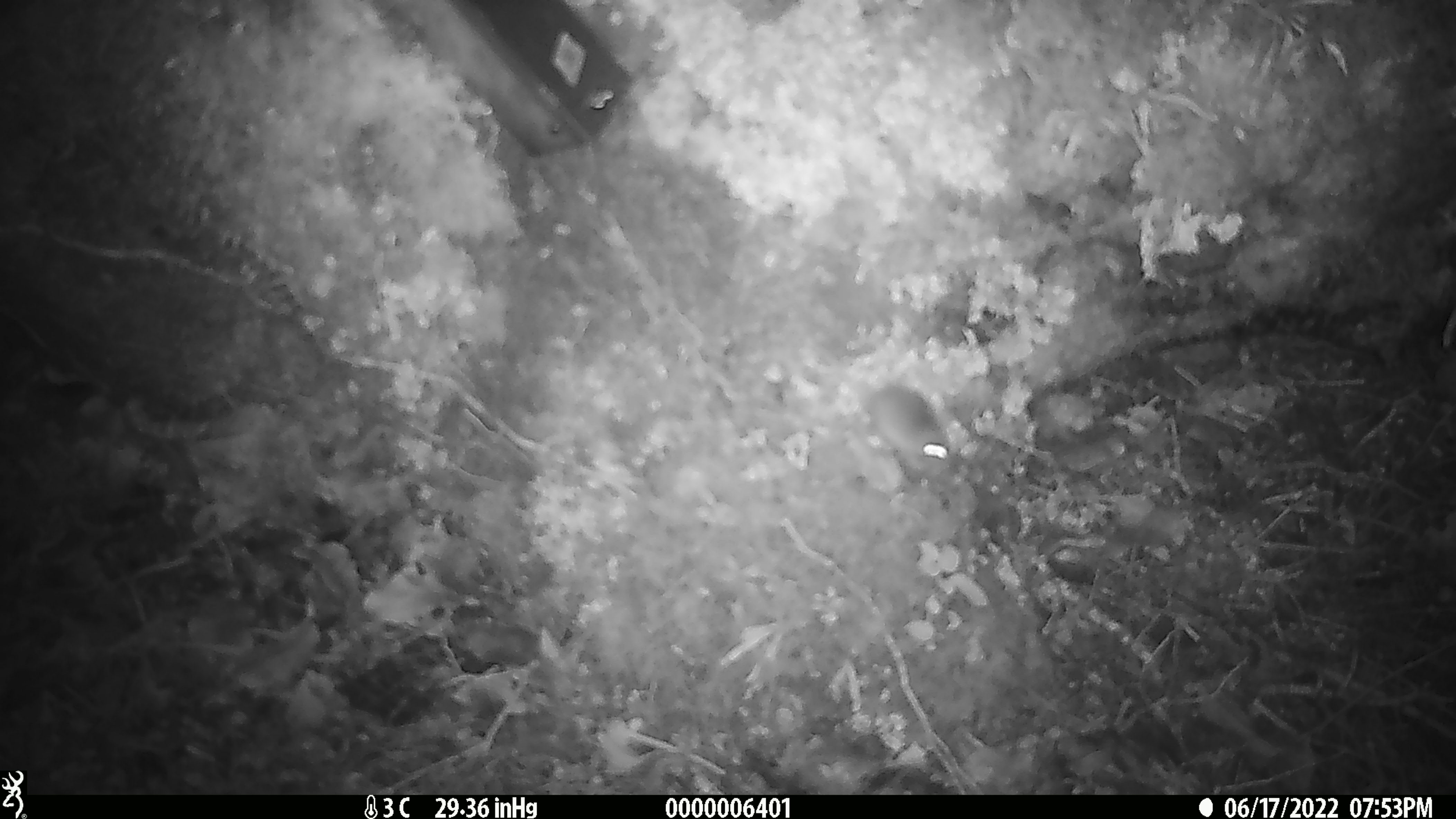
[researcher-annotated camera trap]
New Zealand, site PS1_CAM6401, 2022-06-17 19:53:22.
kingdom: Animalia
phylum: Chordata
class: Mammalia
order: Rodentia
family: Muridae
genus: Mus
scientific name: Mus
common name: mouse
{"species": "mouse (Mus)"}